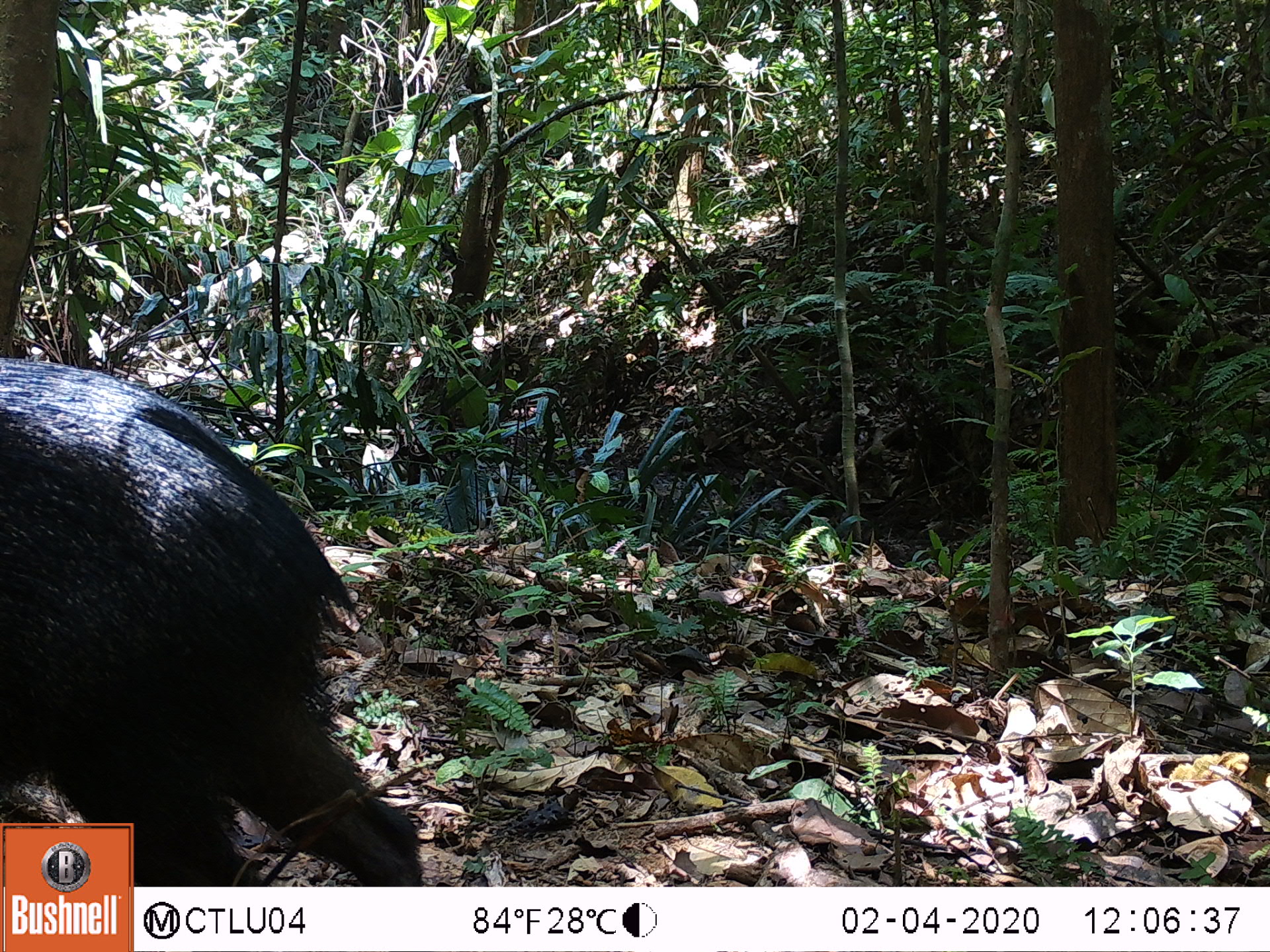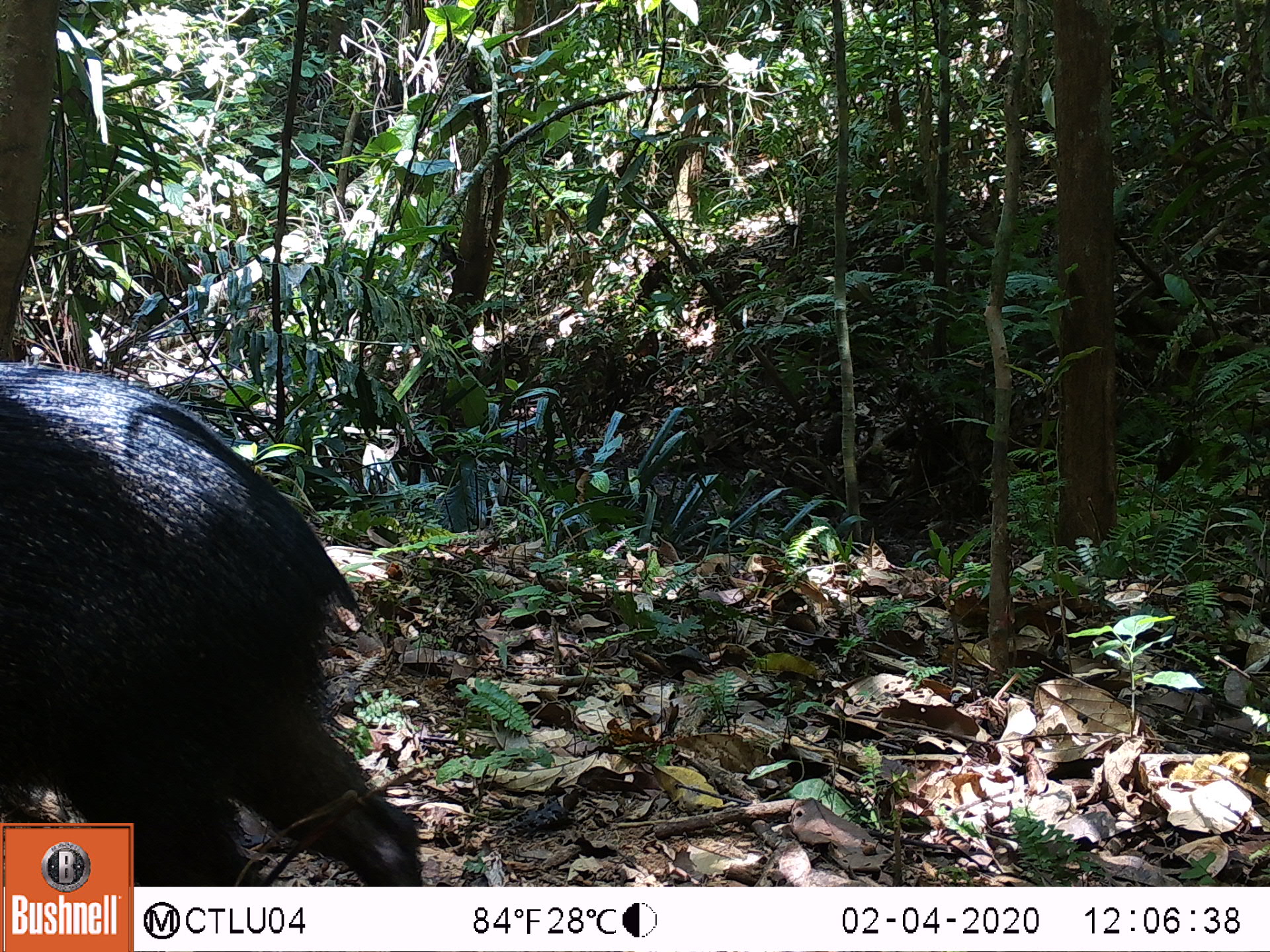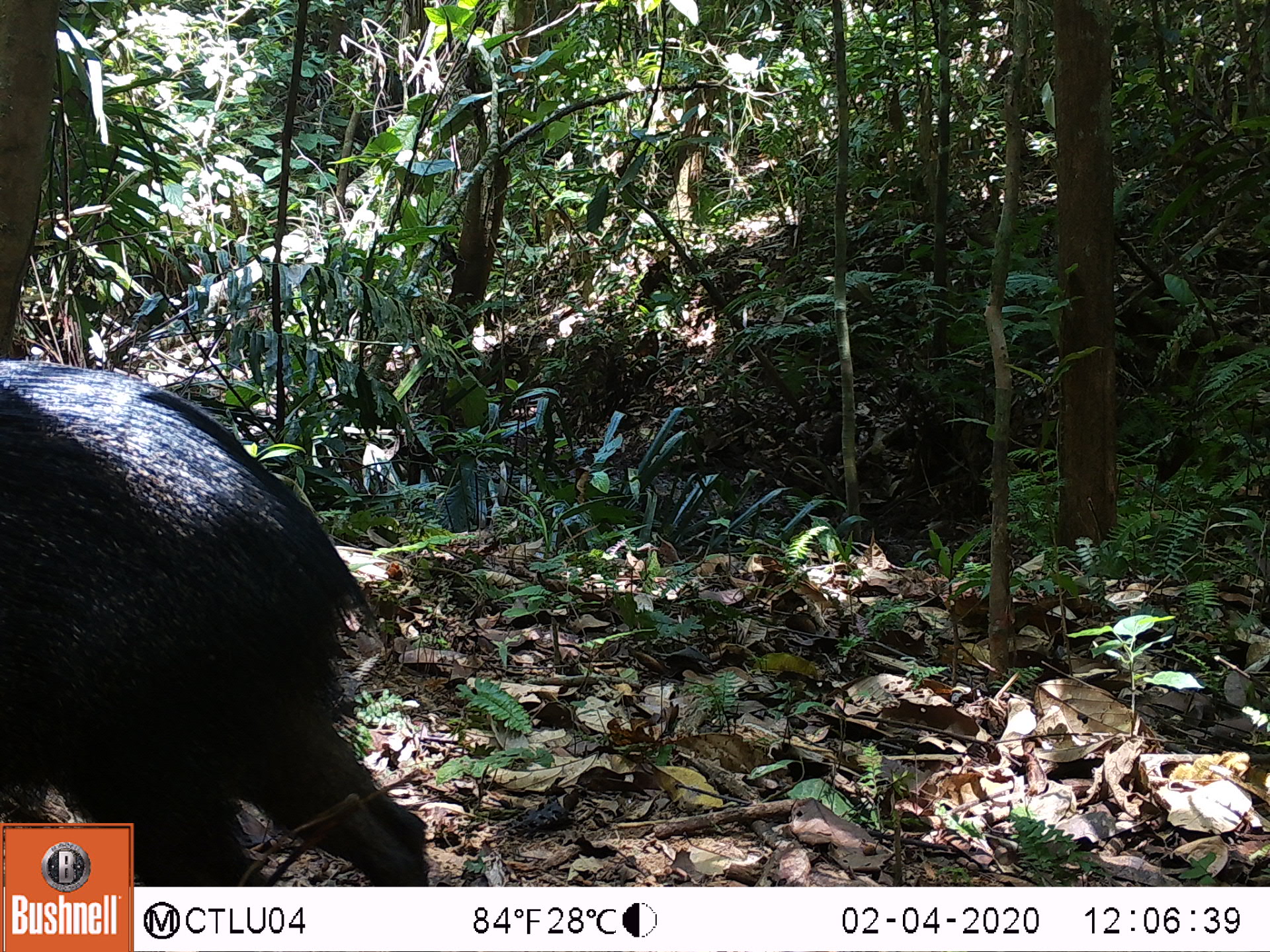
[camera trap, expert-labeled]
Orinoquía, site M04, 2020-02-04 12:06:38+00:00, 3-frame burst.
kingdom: Animalia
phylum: Chordata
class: Mammalia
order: Artiodactyla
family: Tayassuidae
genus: Pecari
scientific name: Pecari tajacu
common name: collared peccary